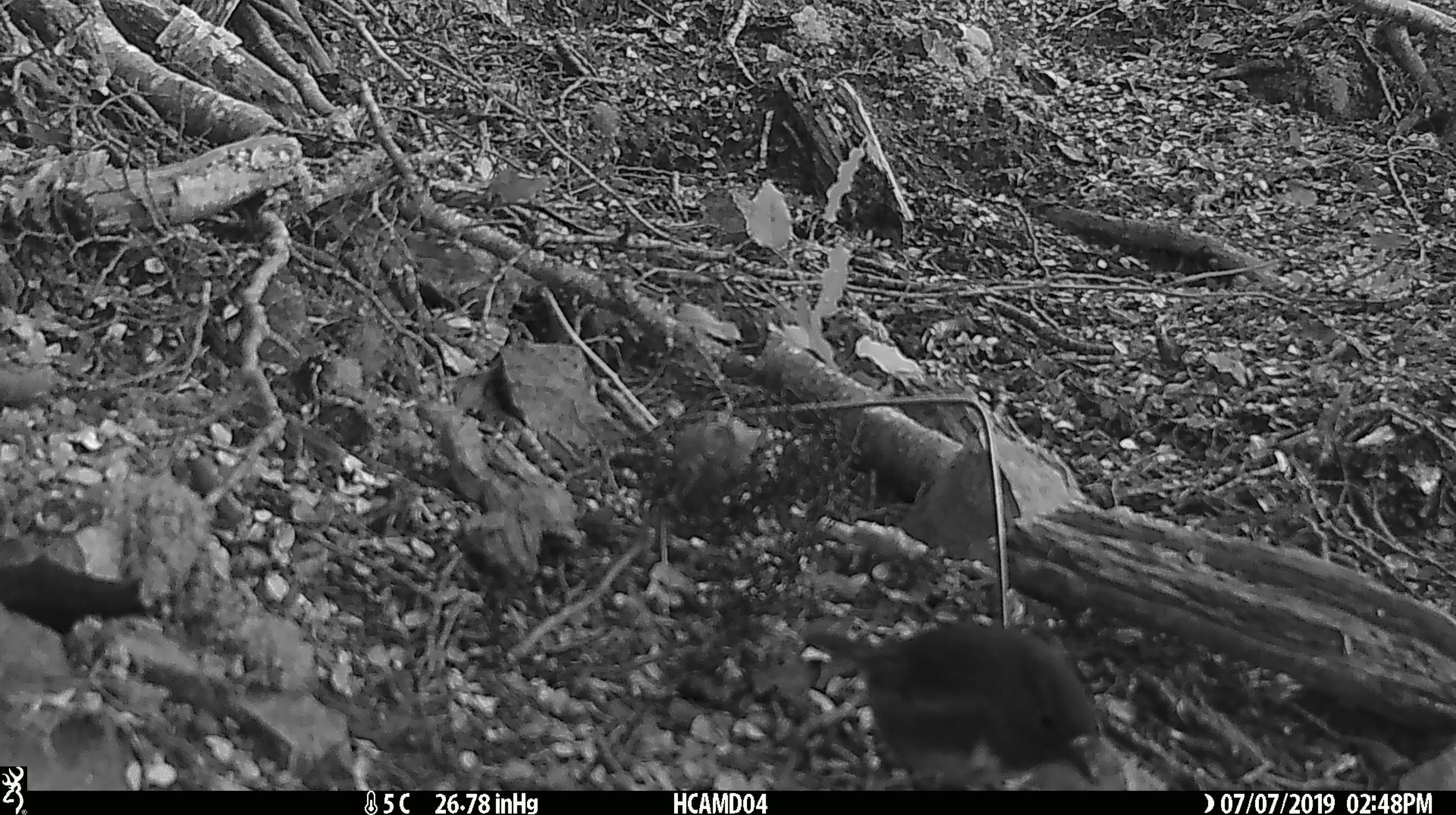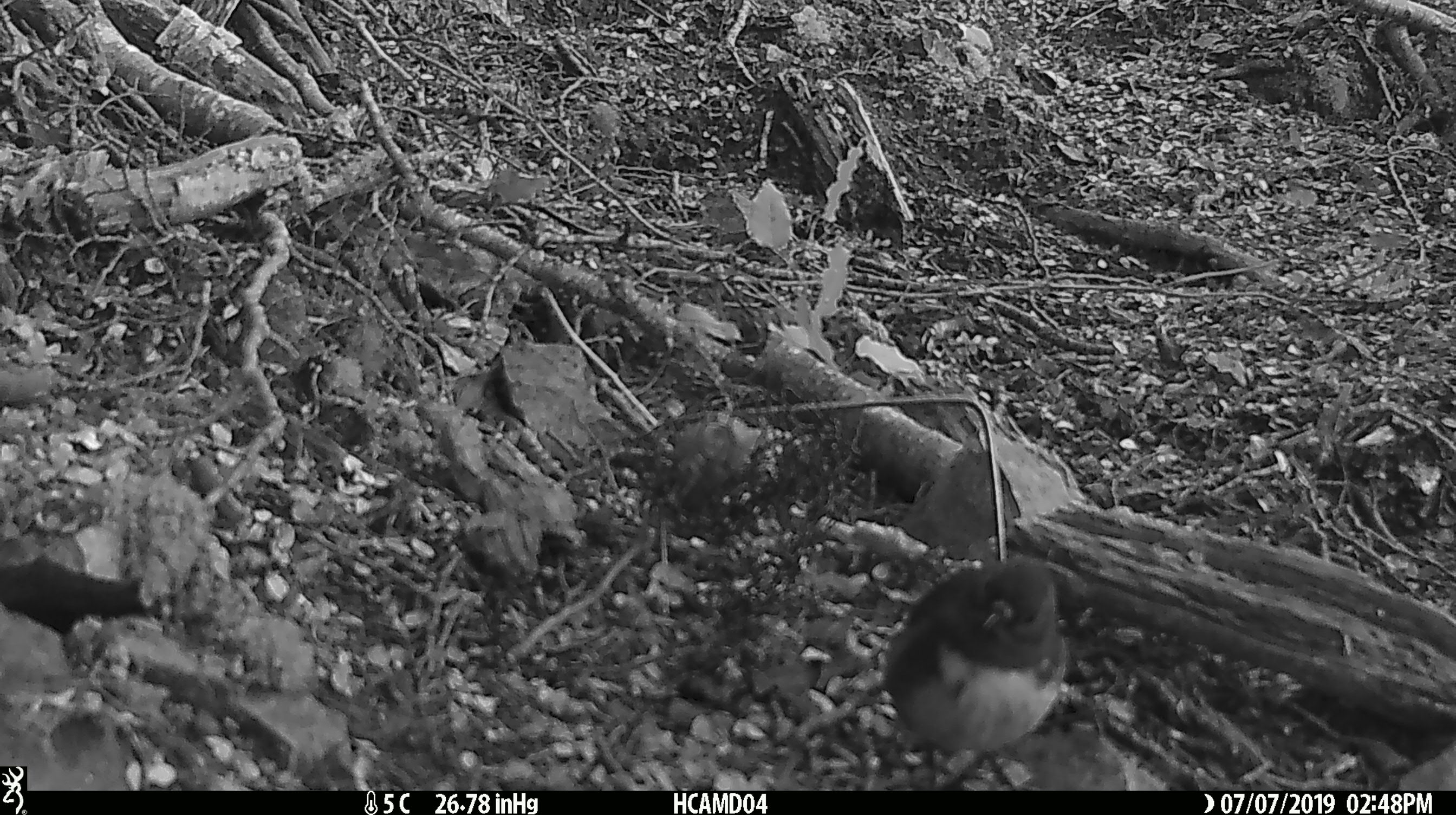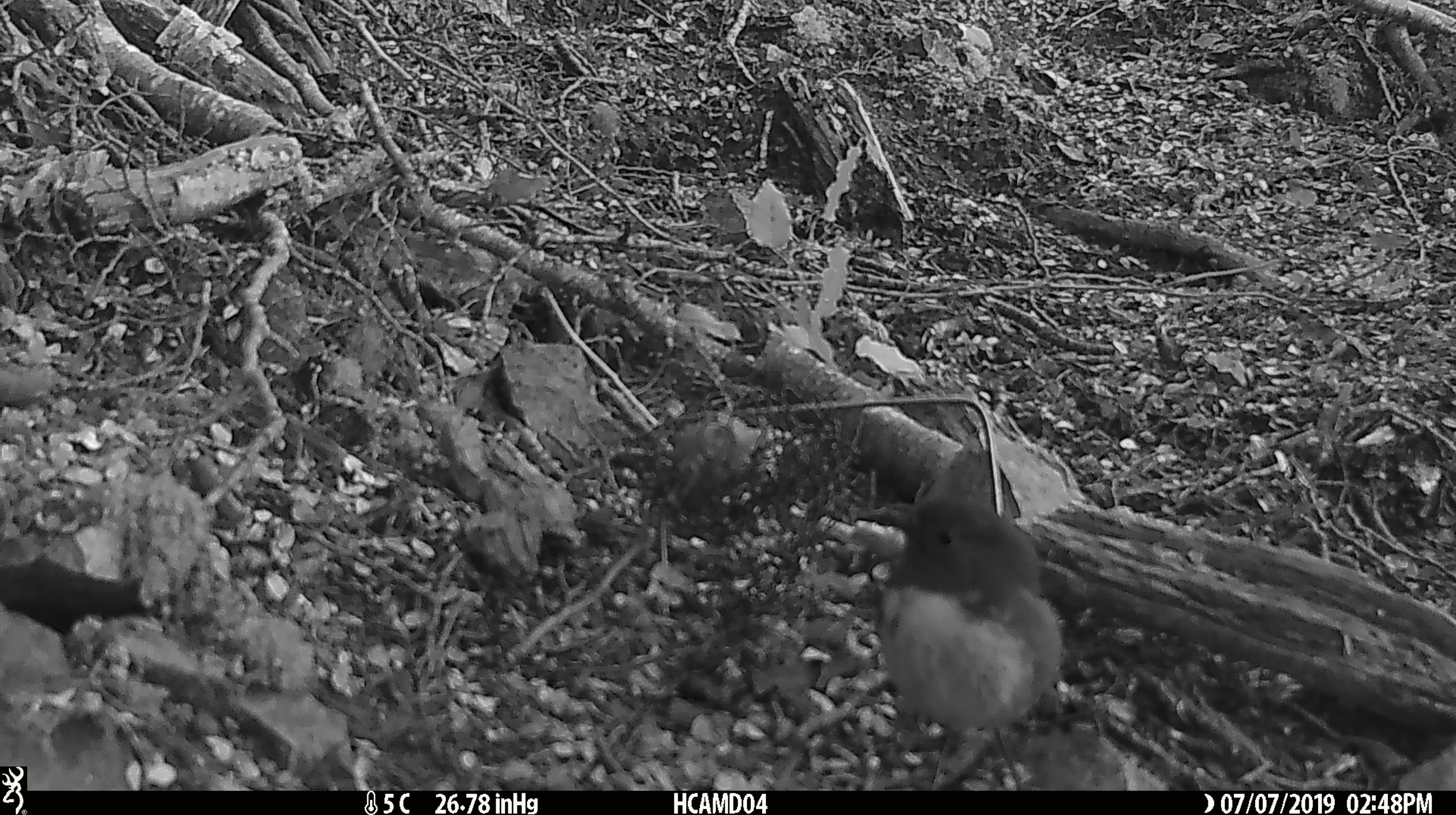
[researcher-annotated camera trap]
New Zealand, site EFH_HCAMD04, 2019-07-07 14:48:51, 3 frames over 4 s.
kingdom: Animalia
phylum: Chordata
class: Aves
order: Passeriformes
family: Petroicidae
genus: Petroica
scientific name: Petroica australis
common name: new zealand robin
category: robin